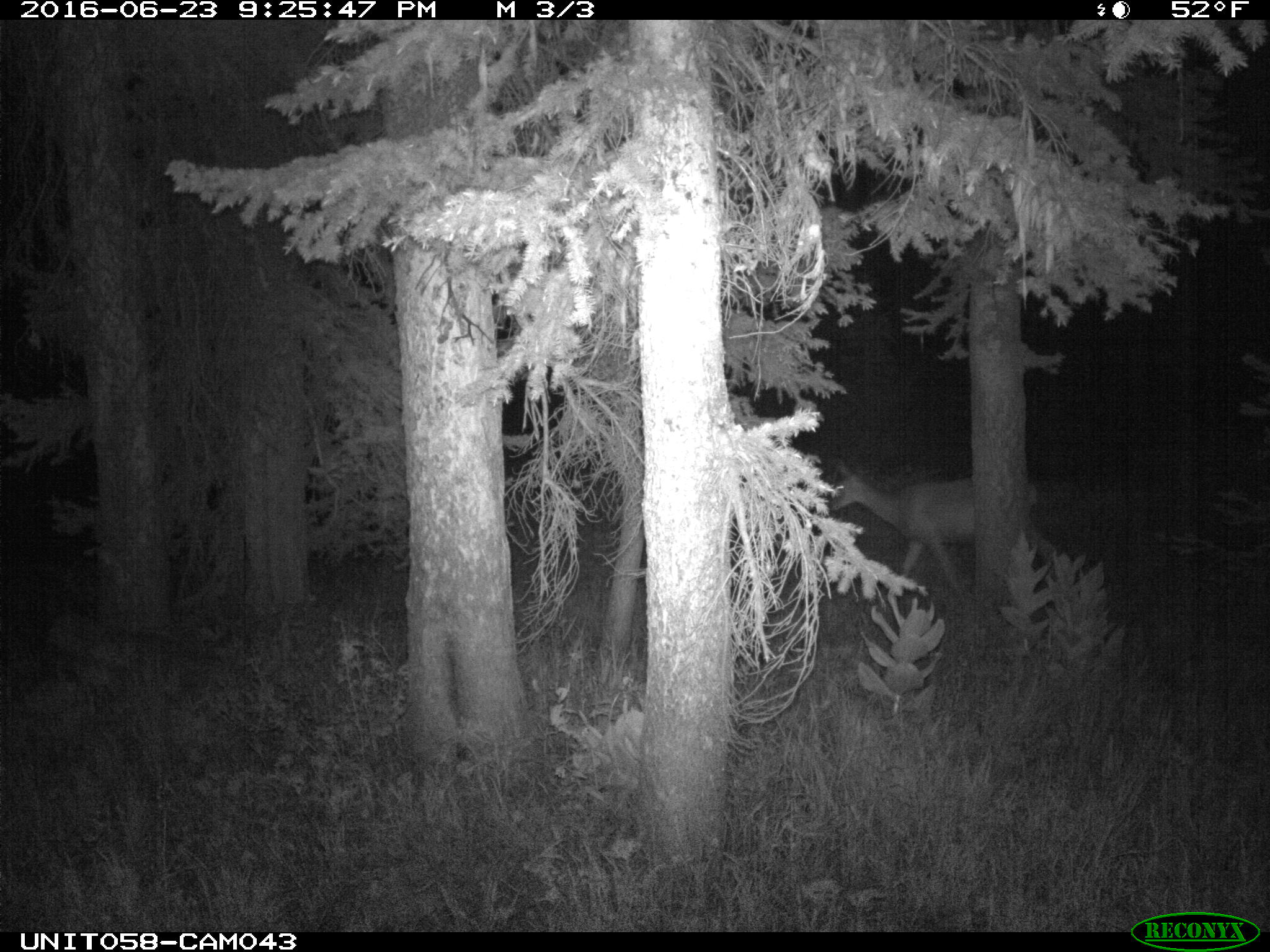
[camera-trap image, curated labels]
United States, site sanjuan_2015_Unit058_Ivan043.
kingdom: Animalia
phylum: Chordata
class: Mammalia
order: Artiodactyla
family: Cervidae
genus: Odocoileus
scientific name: Odocoileus hemionus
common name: mule deer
Odocoileus hemionus (mule deer).